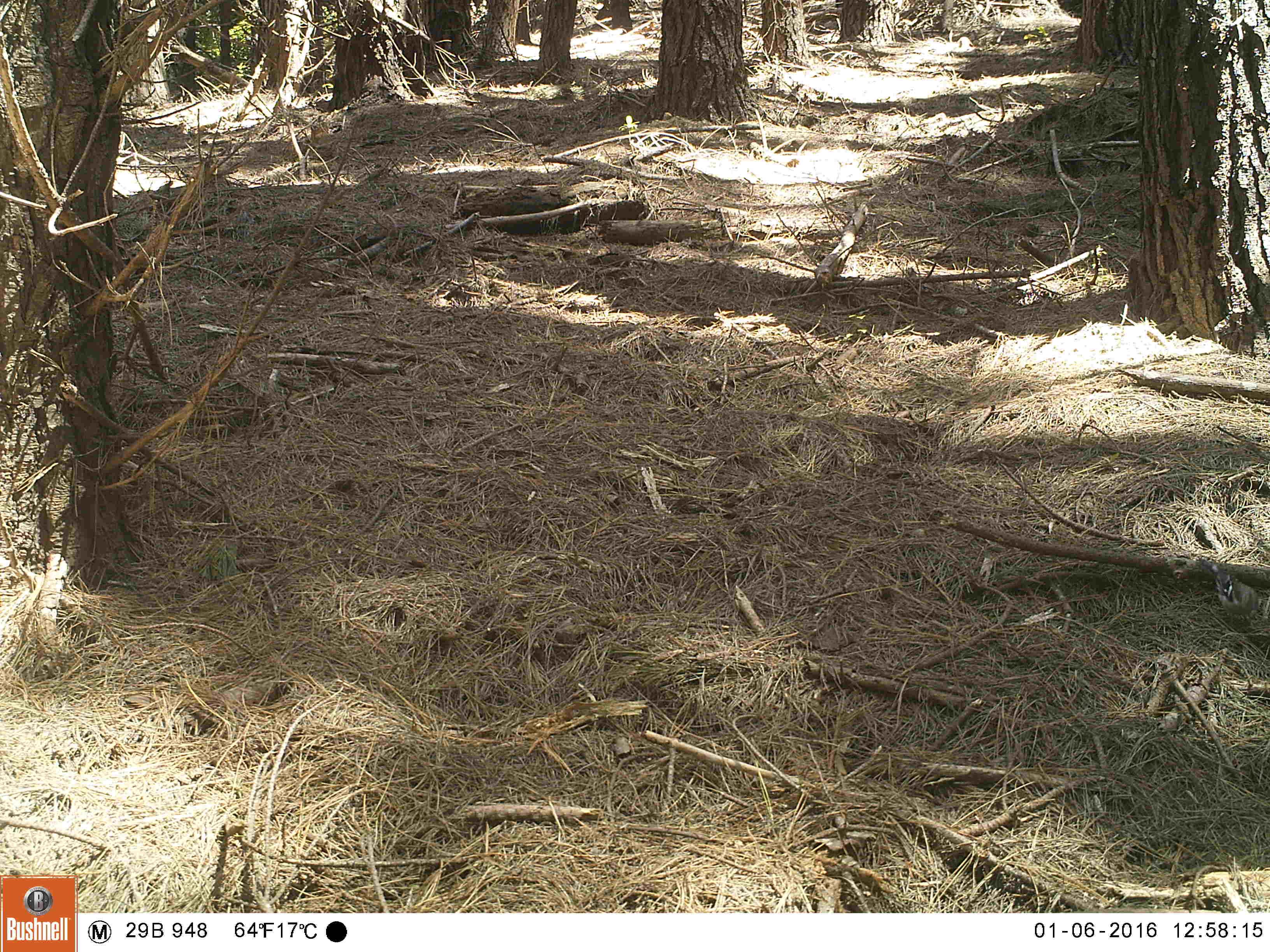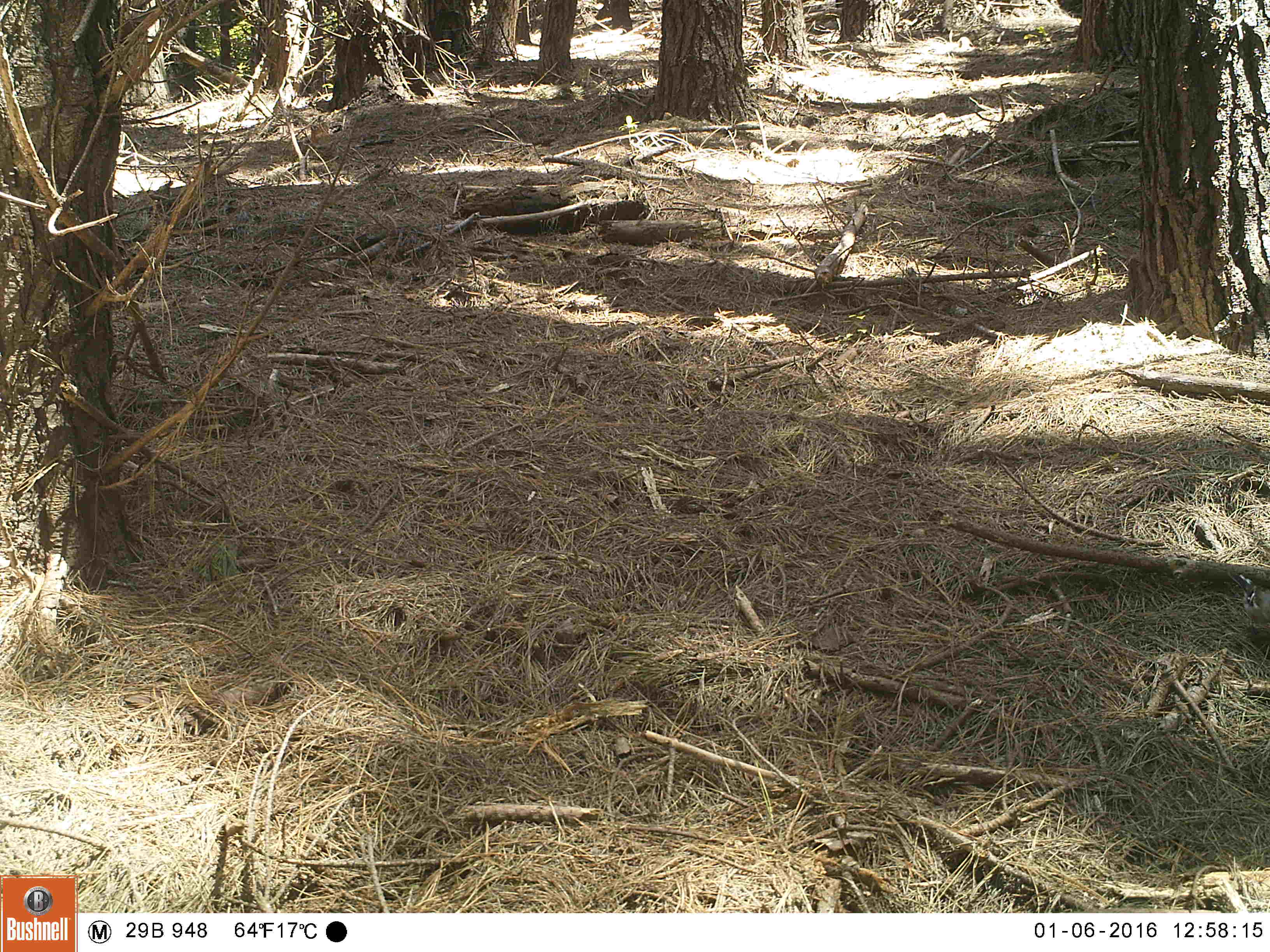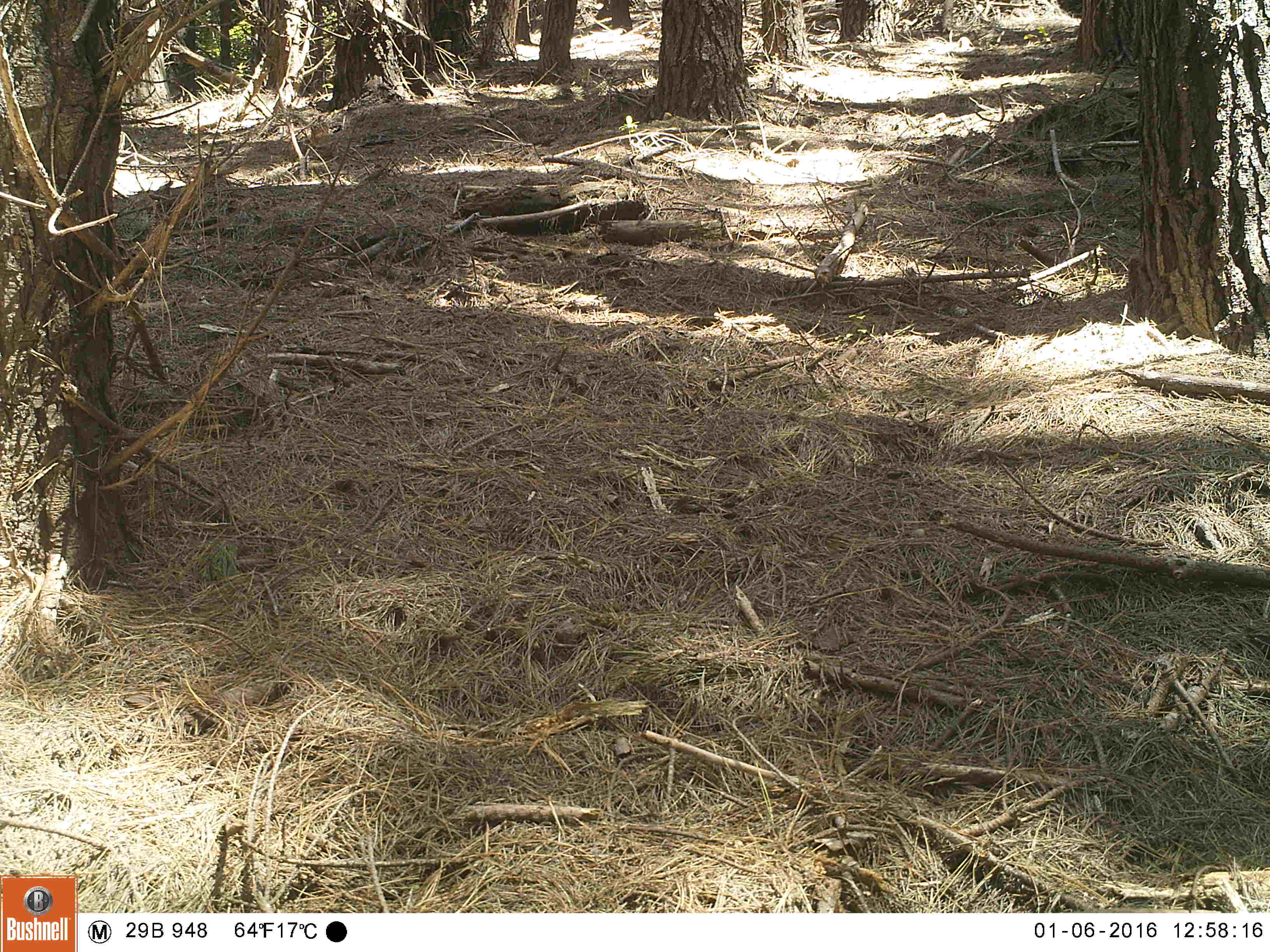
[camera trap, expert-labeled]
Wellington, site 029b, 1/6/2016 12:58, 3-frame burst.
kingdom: Animalia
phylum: Chordata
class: Aves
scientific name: Aves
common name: bird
Bird (Aves).